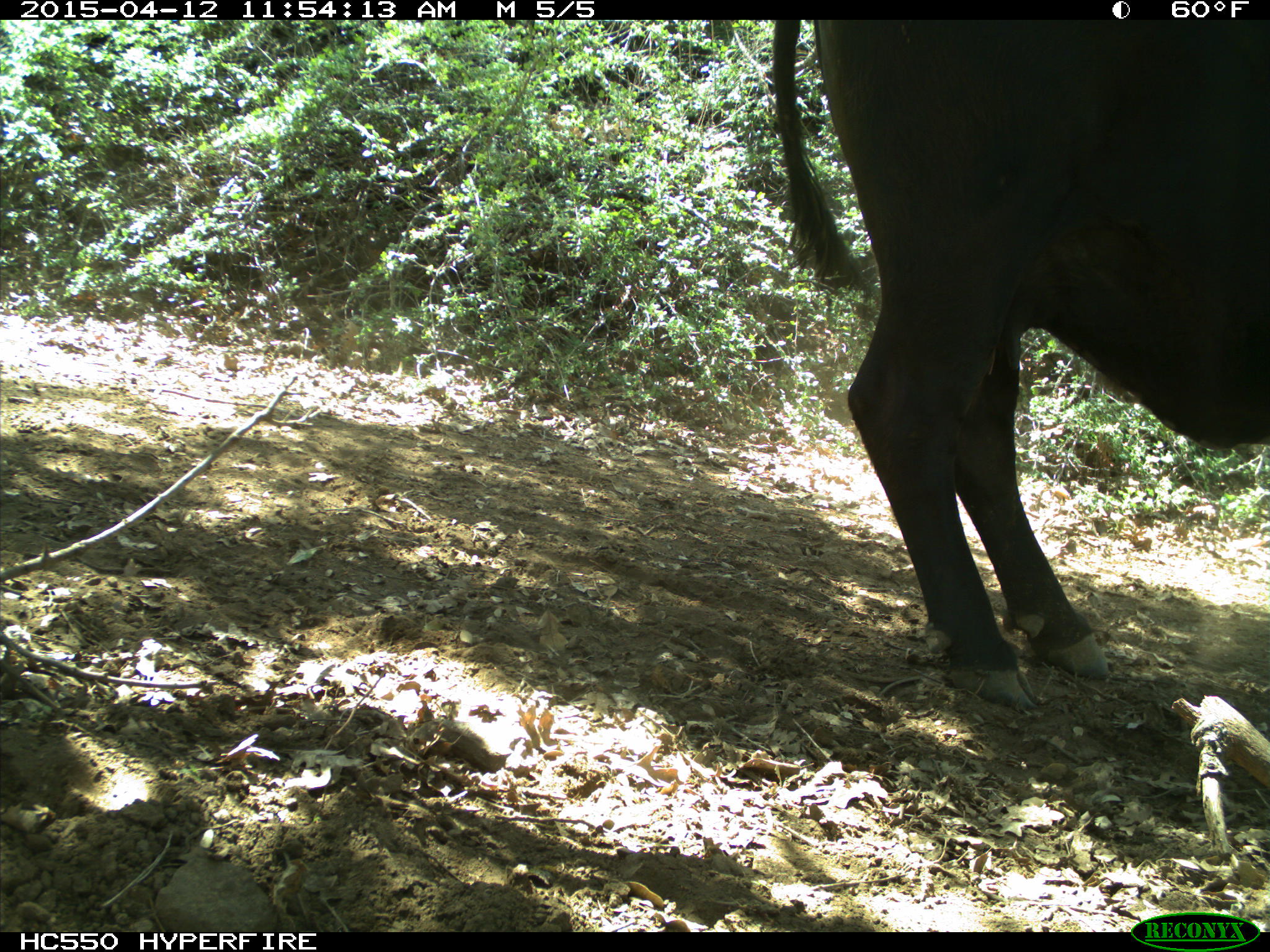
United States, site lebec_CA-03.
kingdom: Animalia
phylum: Chordata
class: Mammalia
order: Artiodactyla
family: Bovidae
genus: Bos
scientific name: Bos taurus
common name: domestic cow